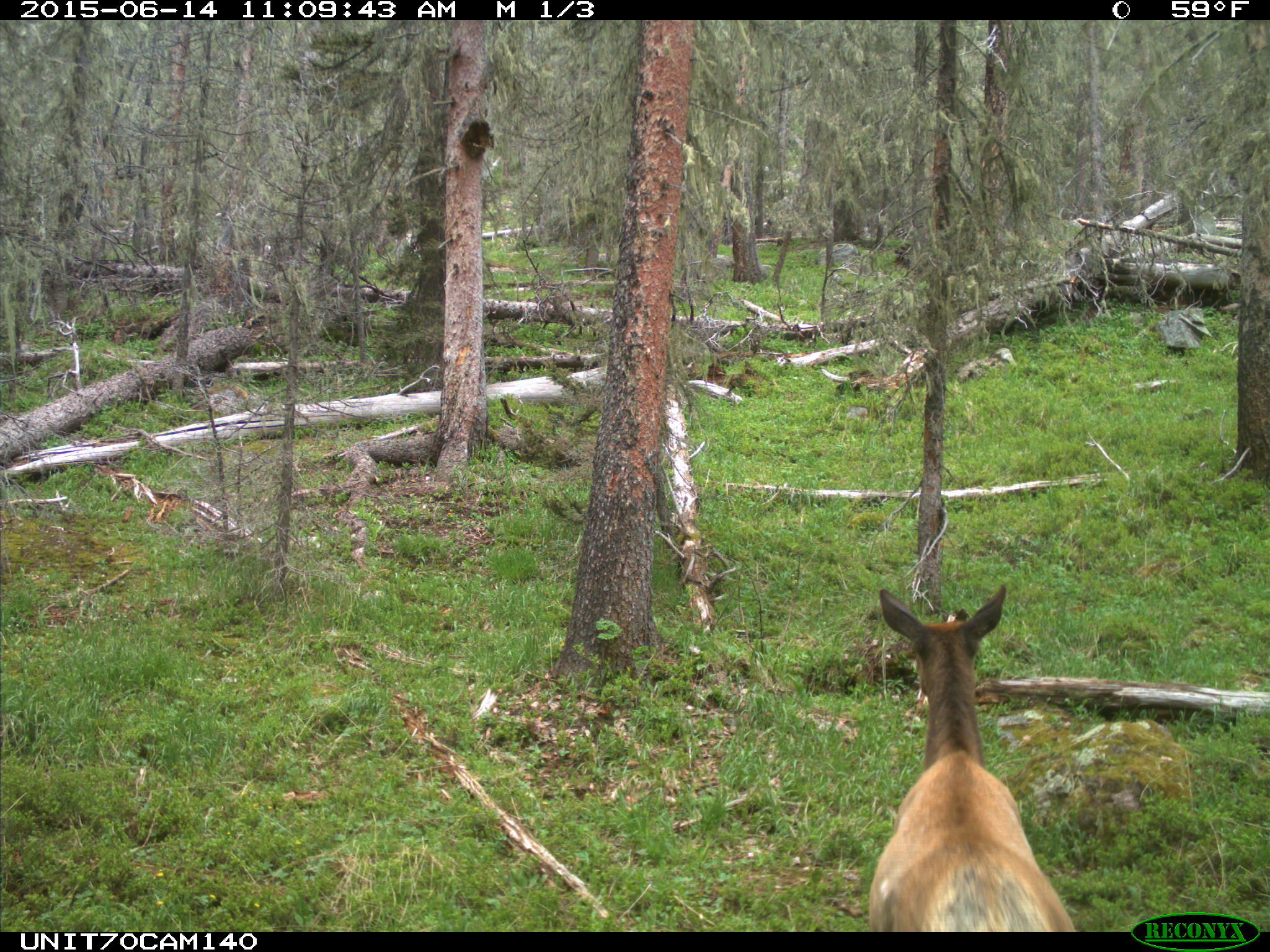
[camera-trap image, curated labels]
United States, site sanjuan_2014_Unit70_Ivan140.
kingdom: Animalia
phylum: Chordata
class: Mammalia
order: Artiodactyla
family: Cervidae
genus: Cervus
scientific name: Cervus elaphus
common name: red deer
Cervus elaphus (red deer).